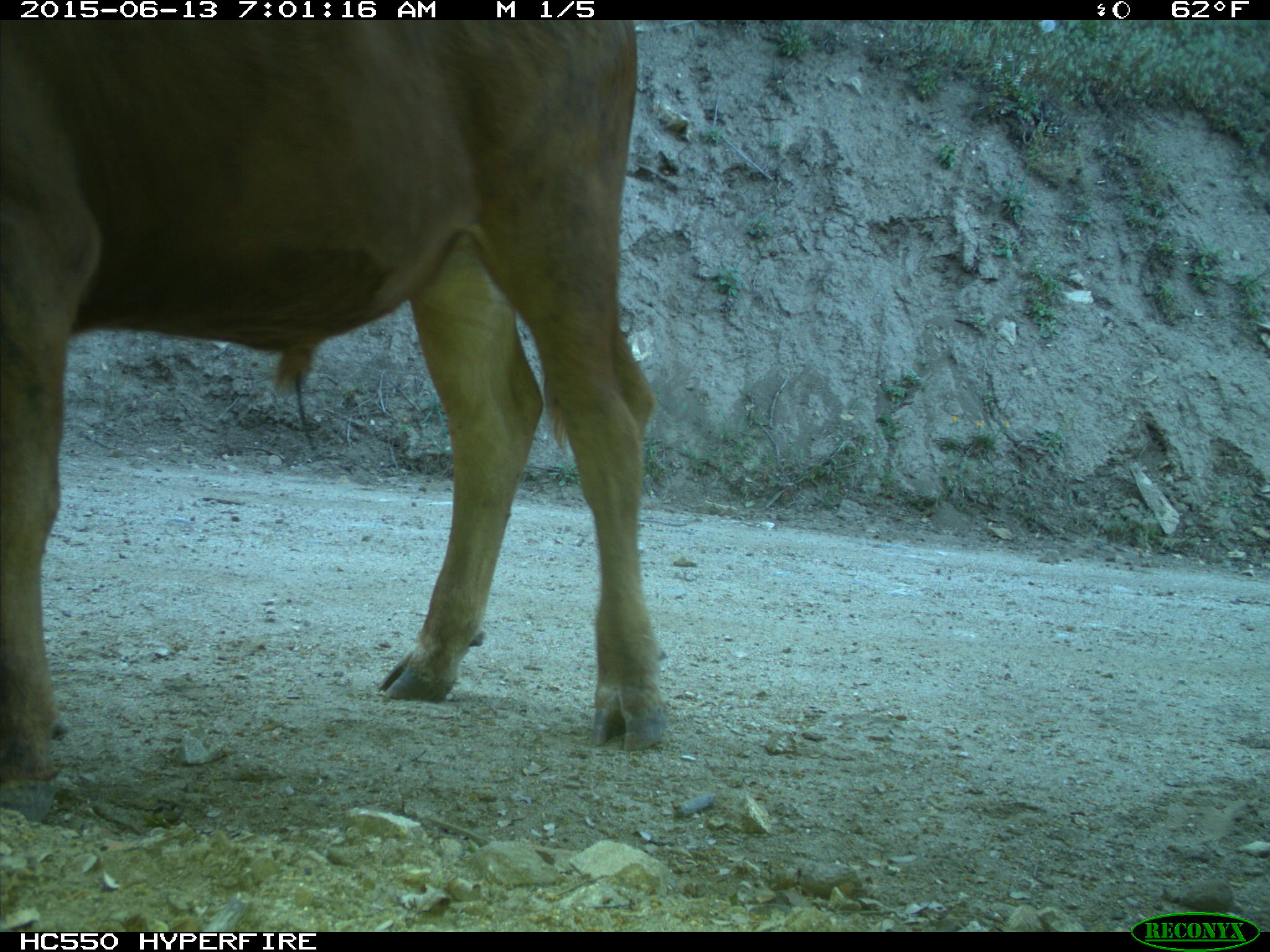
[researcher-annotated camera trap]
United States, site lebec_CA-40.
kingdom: Animalia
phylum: Chordata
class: Mammalia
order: Artiodactyla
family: Bovidae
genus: Bos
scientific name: Bos taurus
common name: domestic cow